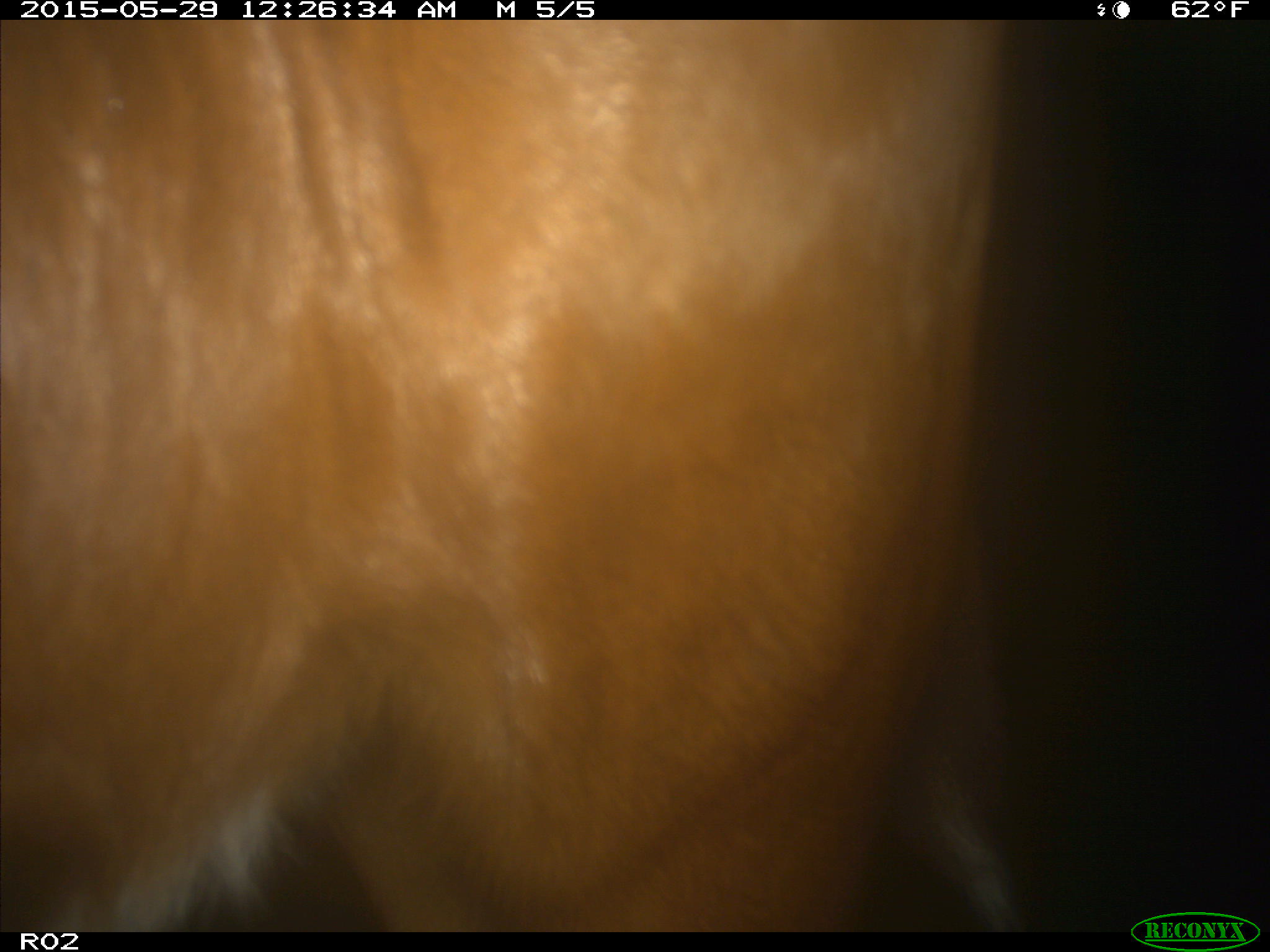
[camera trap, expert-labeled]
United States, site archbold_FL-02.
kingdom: Animalia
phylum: Chordata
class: Mammalia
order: Artiodactyla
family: Bovidae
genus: Bos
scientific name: Bos taurus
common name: domestic cow